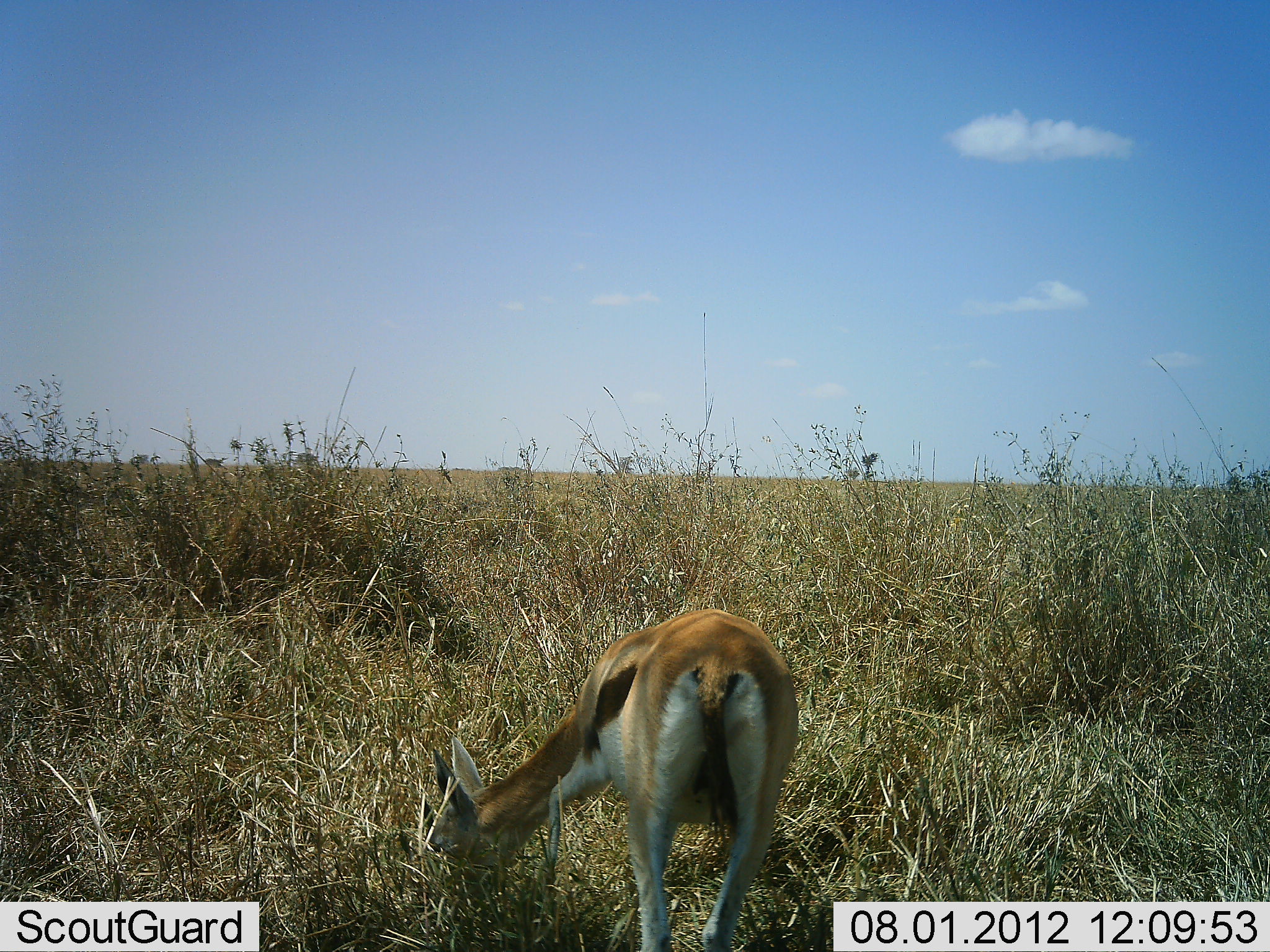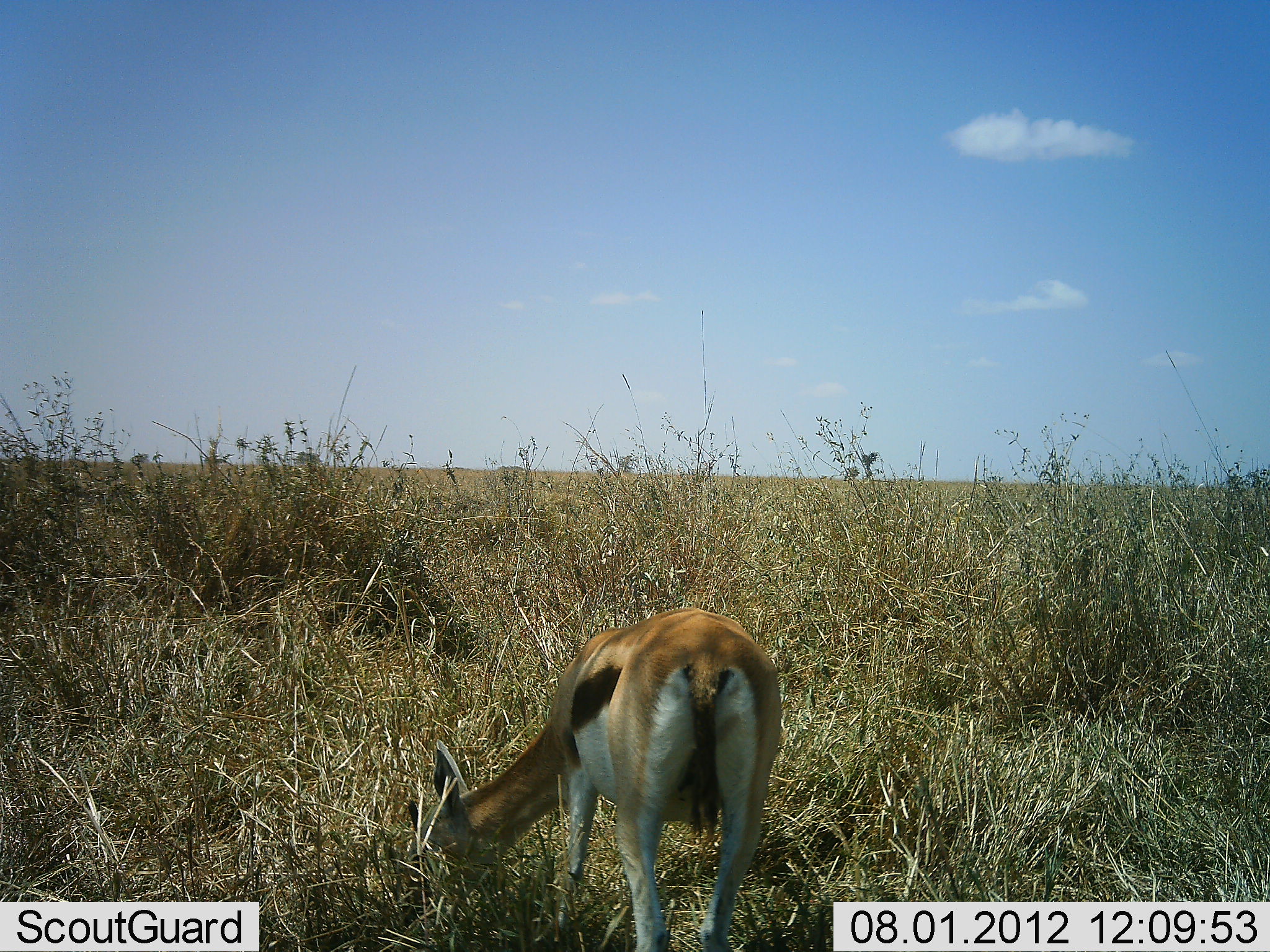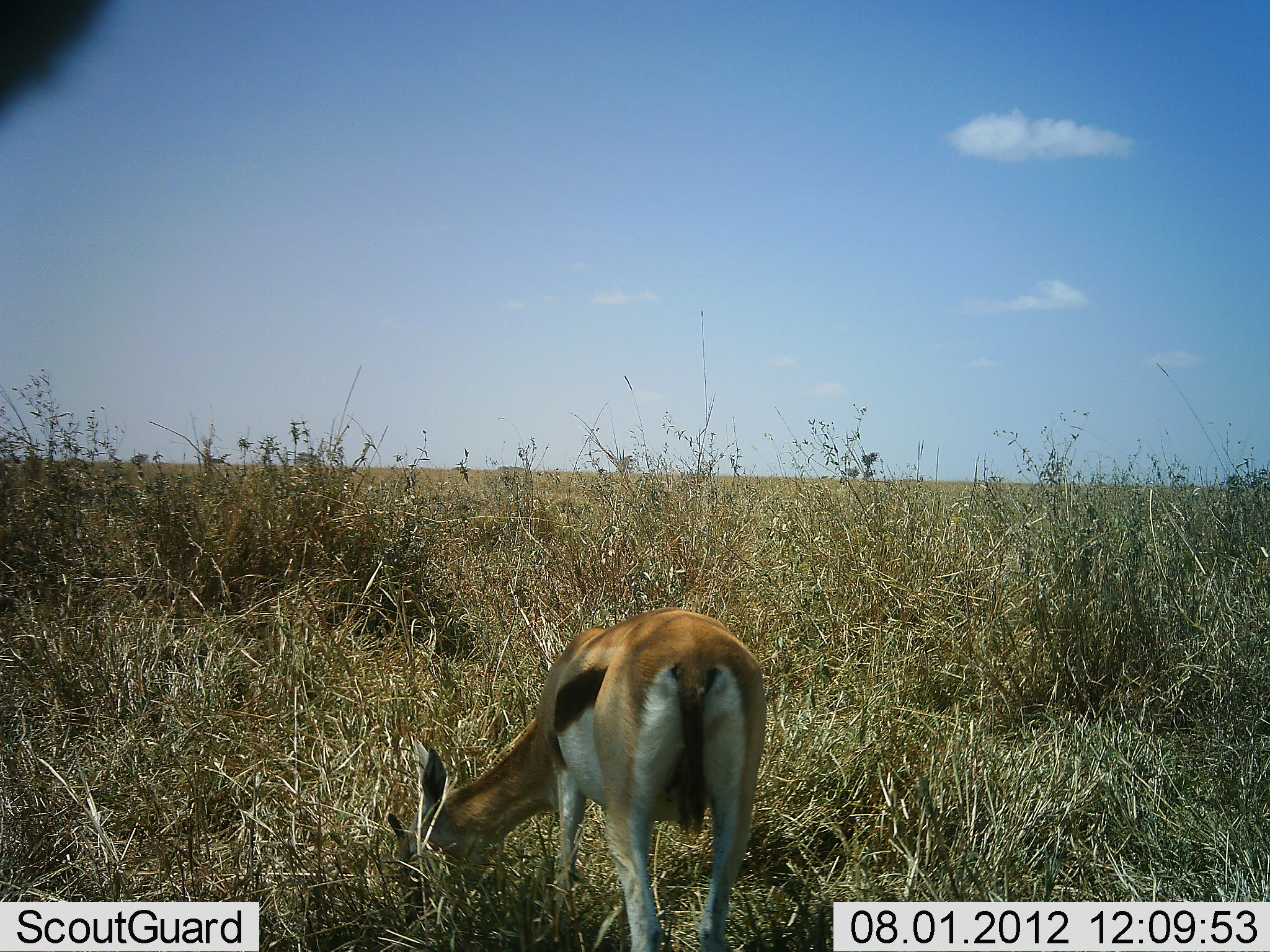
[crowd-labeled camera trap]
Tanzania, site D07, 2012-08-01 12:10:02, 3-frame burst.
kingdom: Animalia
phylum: Chordata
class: Mammalia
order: Artiodactyla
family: Bovidae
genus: Eudorcas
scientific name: Eudorcas thomsonii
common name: thomson's gazelle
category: gazellethomsons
Gazellethomsons (thomson's gazelle) (Eudorcas thomsonii), count 1. Behavior (volunteer vote fractions): standing 50%, resting 0%, moving 10%, interacting 0%. Young present (vote fraction): 10%. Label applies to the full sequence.